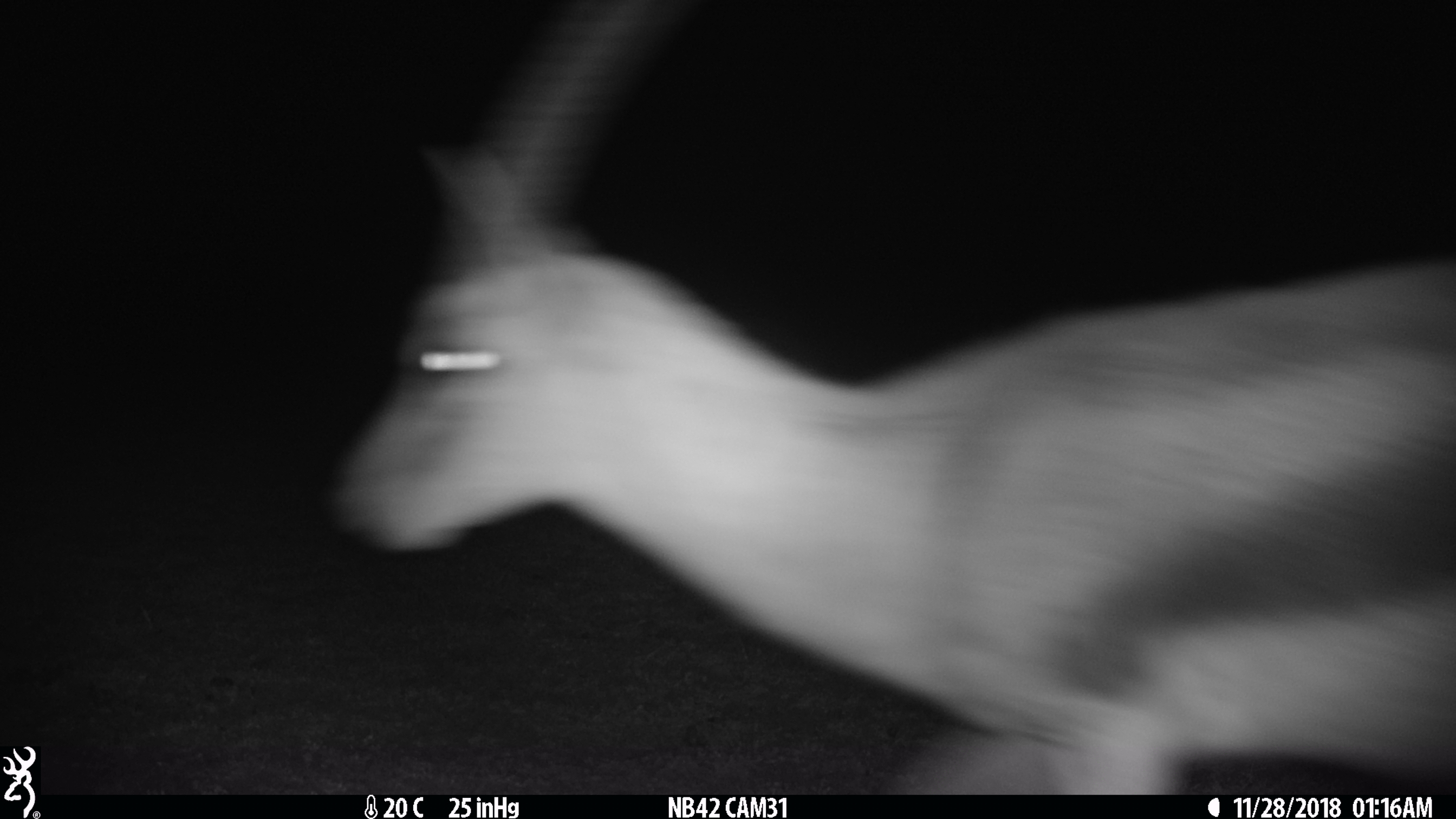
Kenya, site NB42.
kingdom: Animalia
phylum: Chordata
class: Mammalia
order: Artiodactyla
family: Bovidae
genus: Eudorcas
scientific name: Eudorcas thomsonii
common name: thomon's gazelle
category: gazelle thomsons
Gazelle thomsons (thomon's gazelle) (Eudorcas thomsonii).